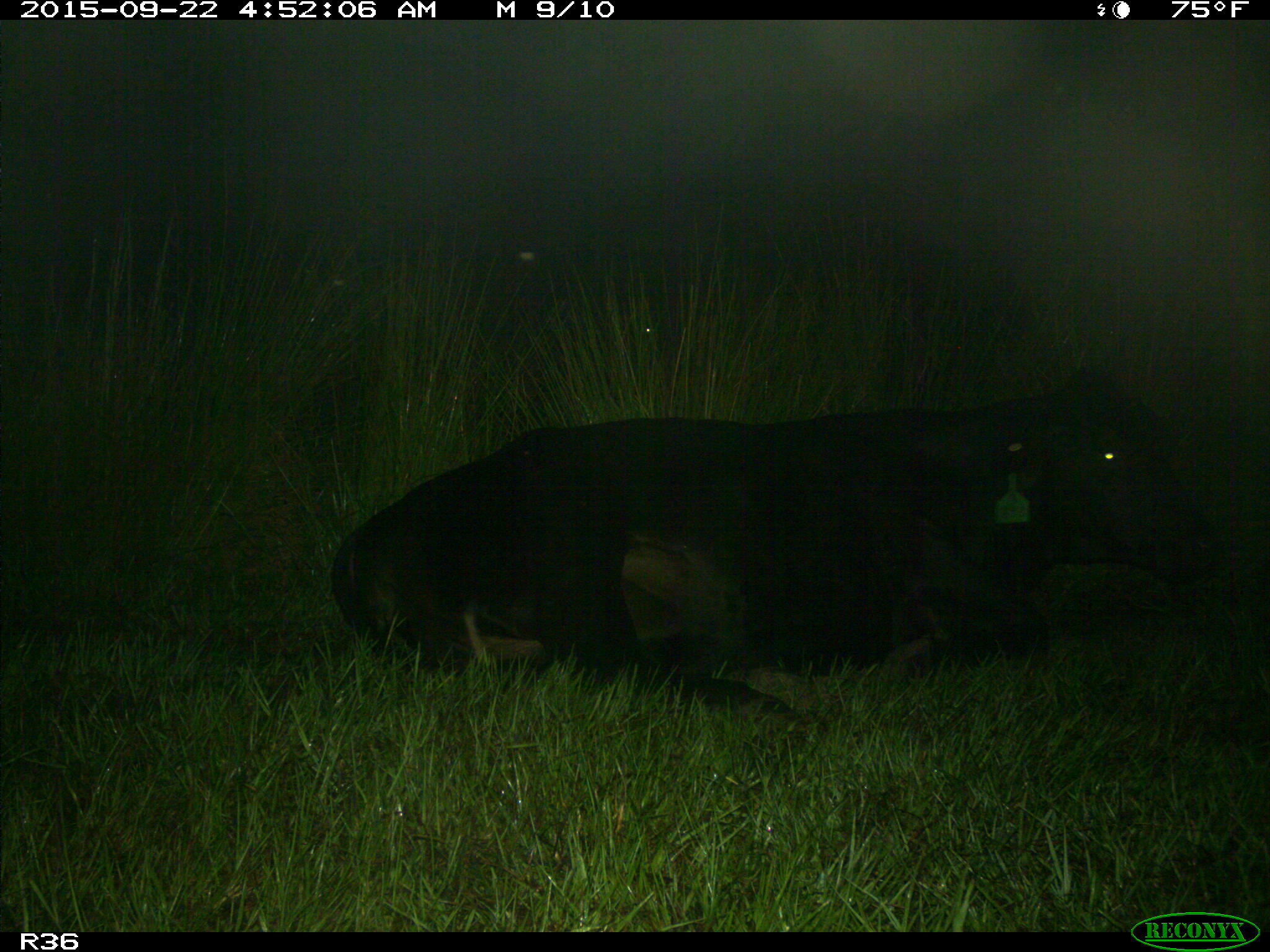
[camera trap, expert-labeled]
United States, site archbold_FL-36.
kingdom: Animalia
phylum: Chordata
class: Mammalia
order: Artiodactyla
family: Bovidae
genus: Bos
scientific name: Bos taurus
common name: domestic cow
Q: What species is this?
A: Bos taurus (domestic cow).